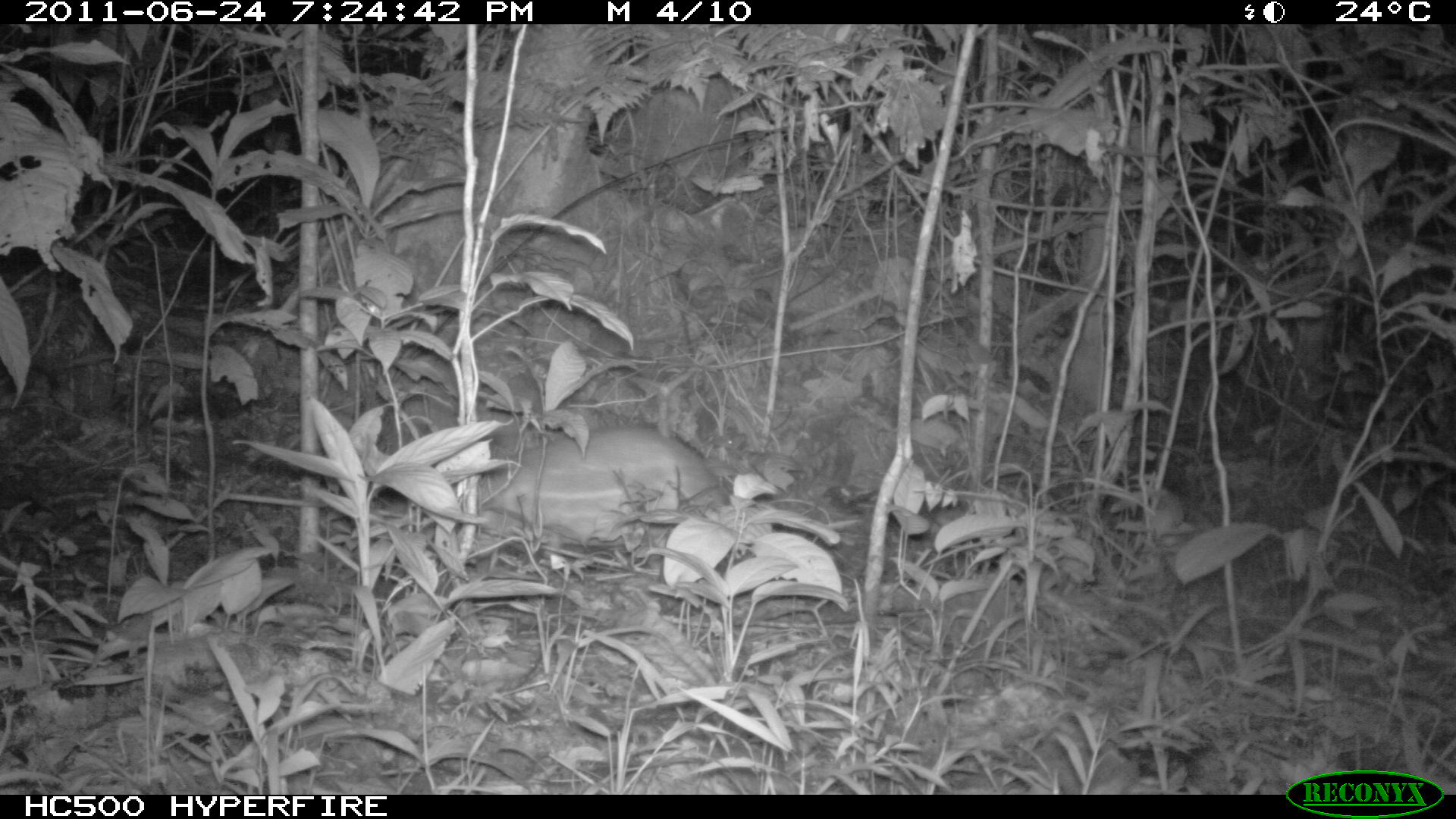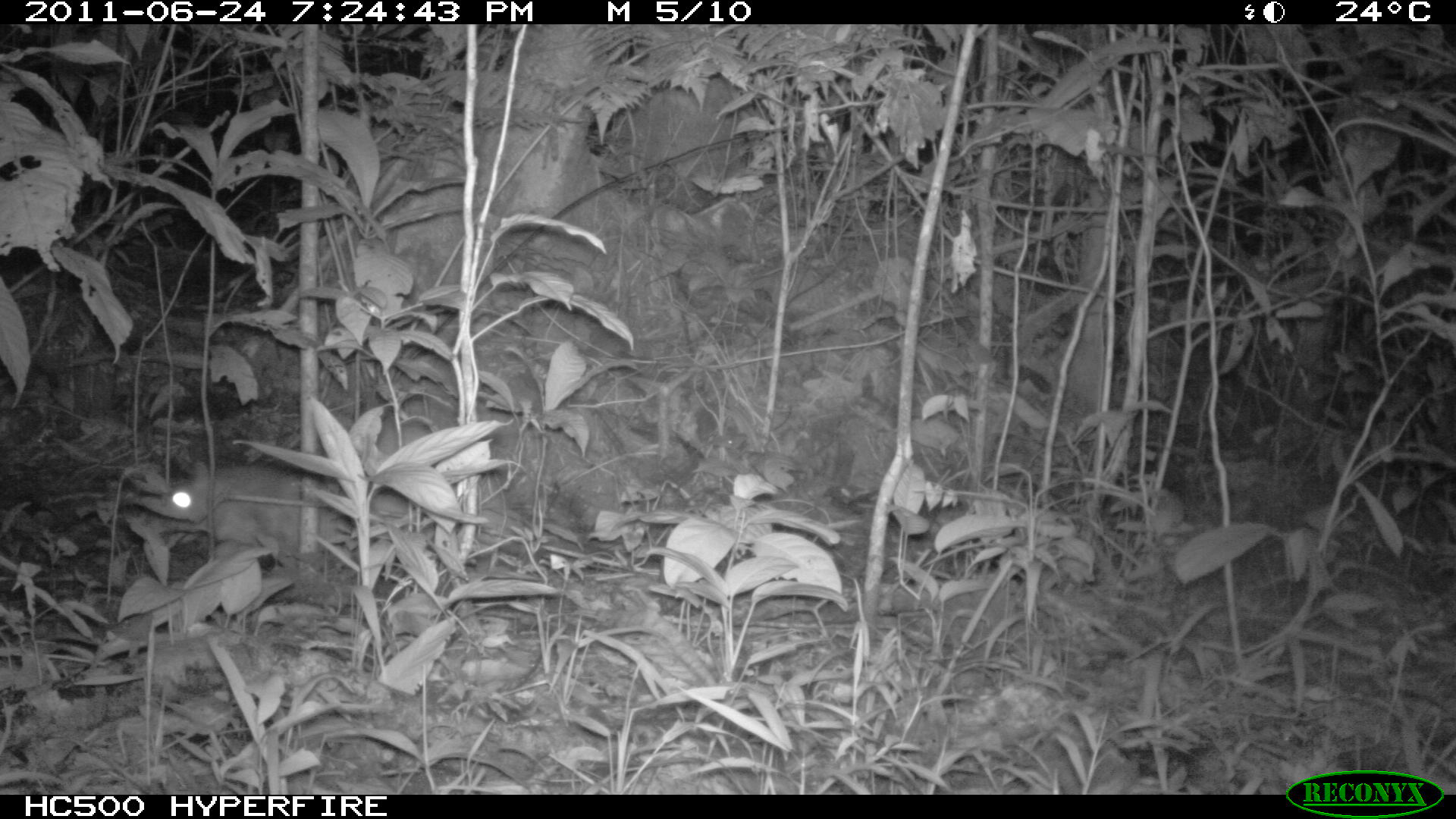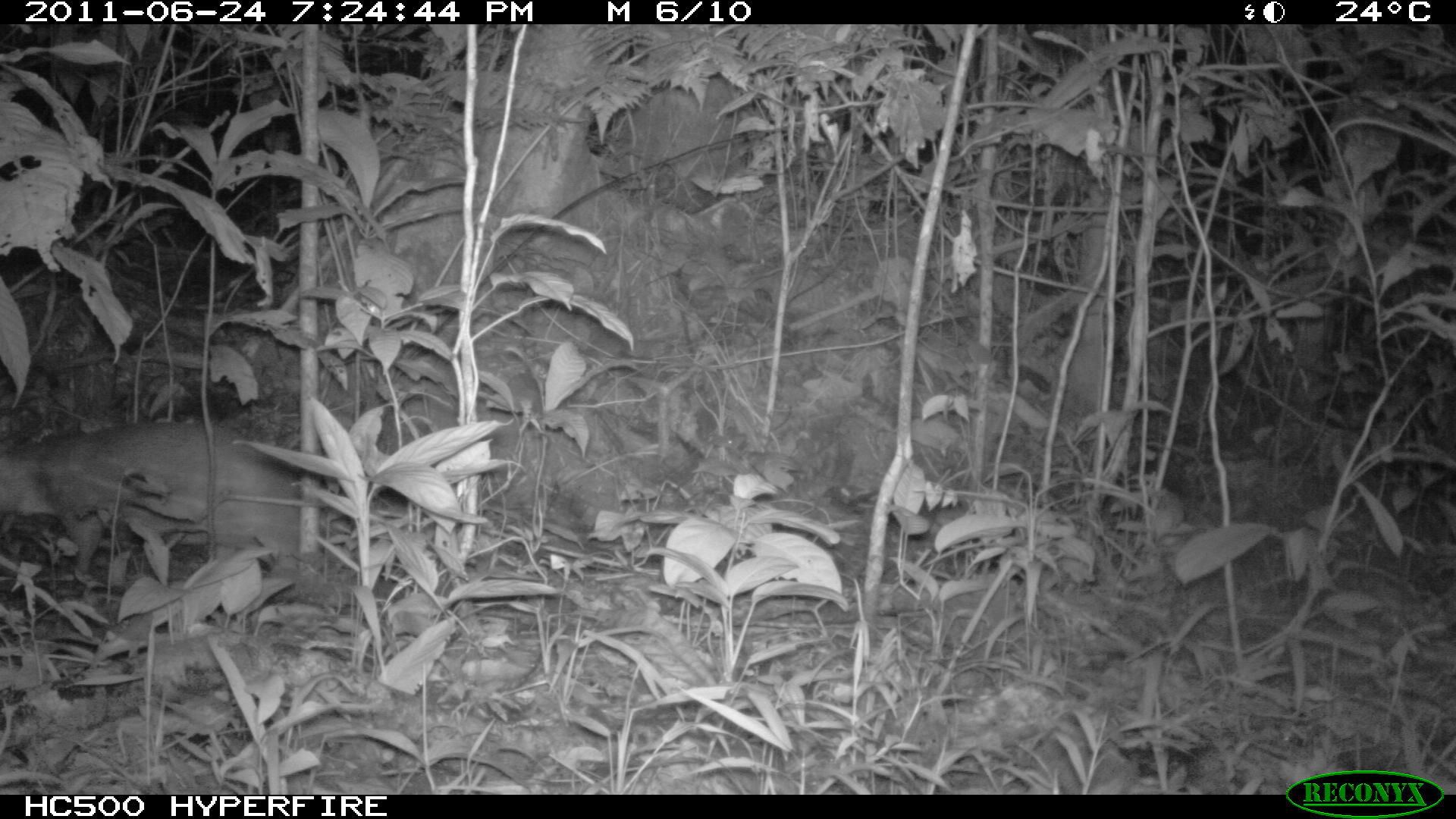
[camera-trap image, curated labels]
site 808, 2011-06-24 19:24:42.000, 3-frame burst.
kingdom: Animalia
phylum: Chordata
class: Mammalia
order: Rodentia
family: Cuniculidae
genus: Cuniculus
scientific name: Cuniculus paca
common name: spotted paca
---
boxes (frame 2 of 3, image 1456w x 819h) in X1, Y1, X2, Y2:
cuniculus paca: 154, 459, 412, 565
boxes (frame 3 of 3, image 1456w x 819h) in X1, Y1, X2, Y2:
cuniculus paca: 3, 417, 297, 561